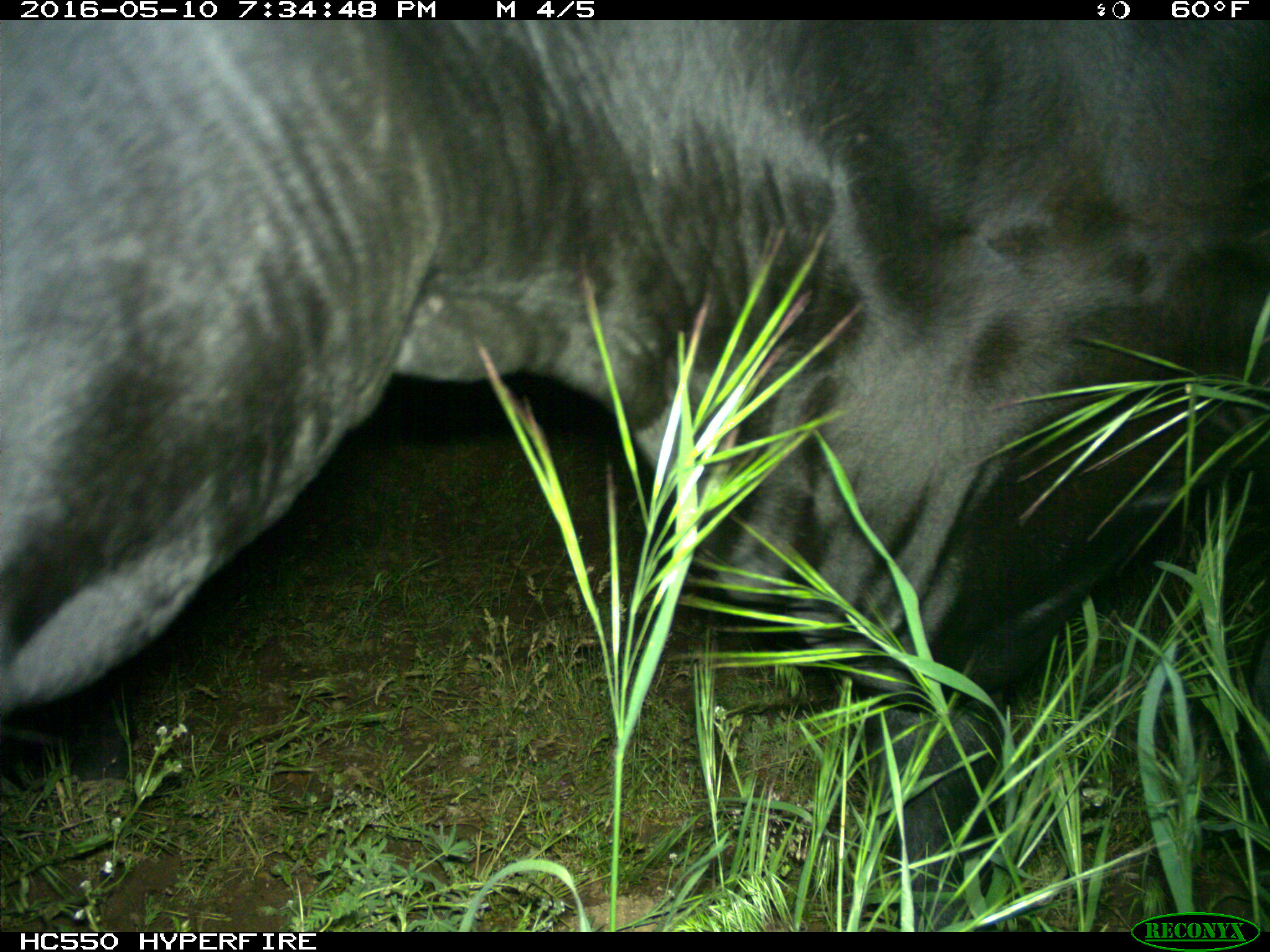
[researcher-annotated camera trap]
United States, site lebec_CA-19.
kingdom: Animalia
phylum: Chordata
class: Mammalia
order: Artiodactyla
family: Bovidae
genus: Bos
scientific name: Bos taurus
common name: domestic cow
Bos taurus (domestic cow).